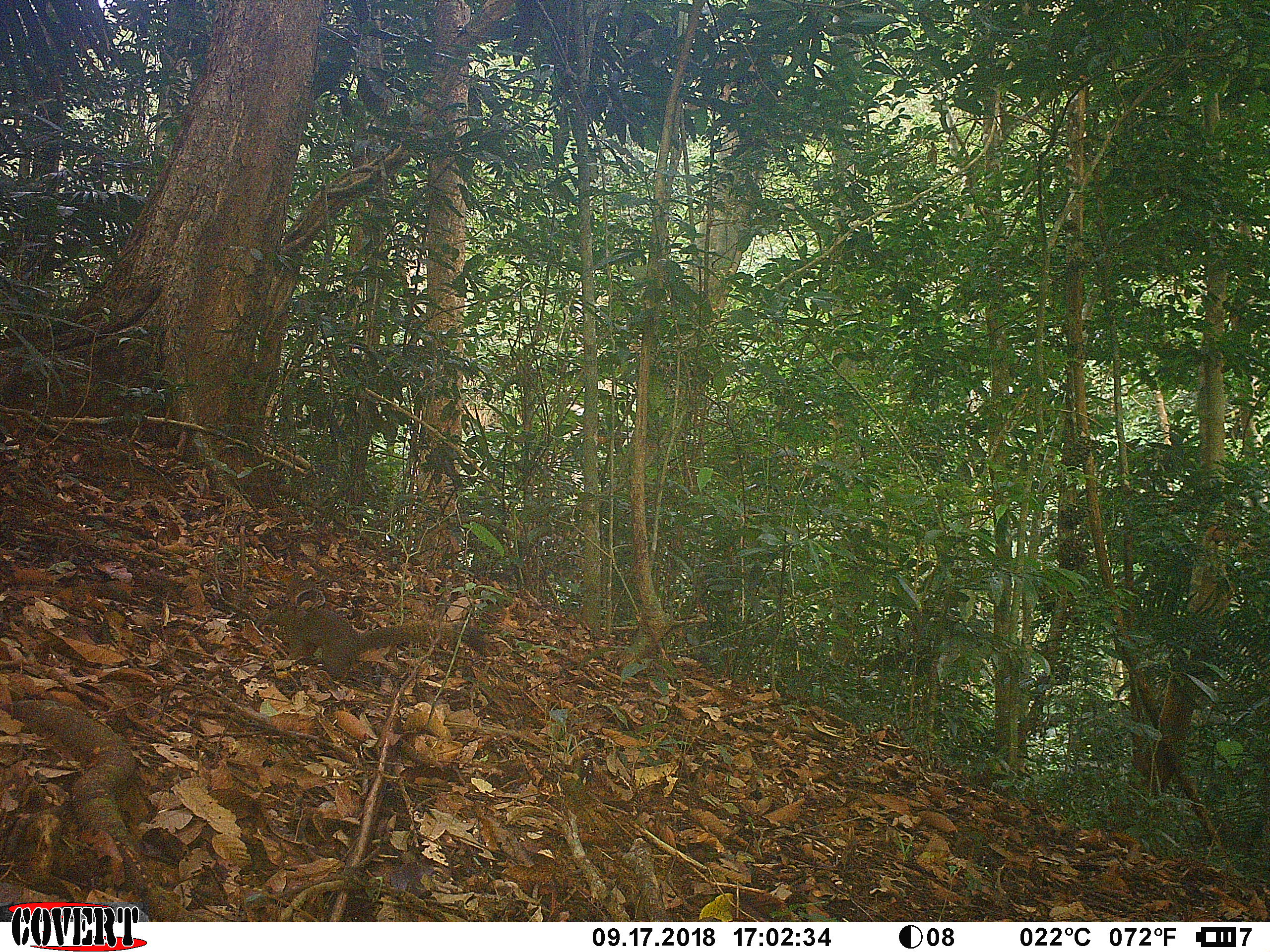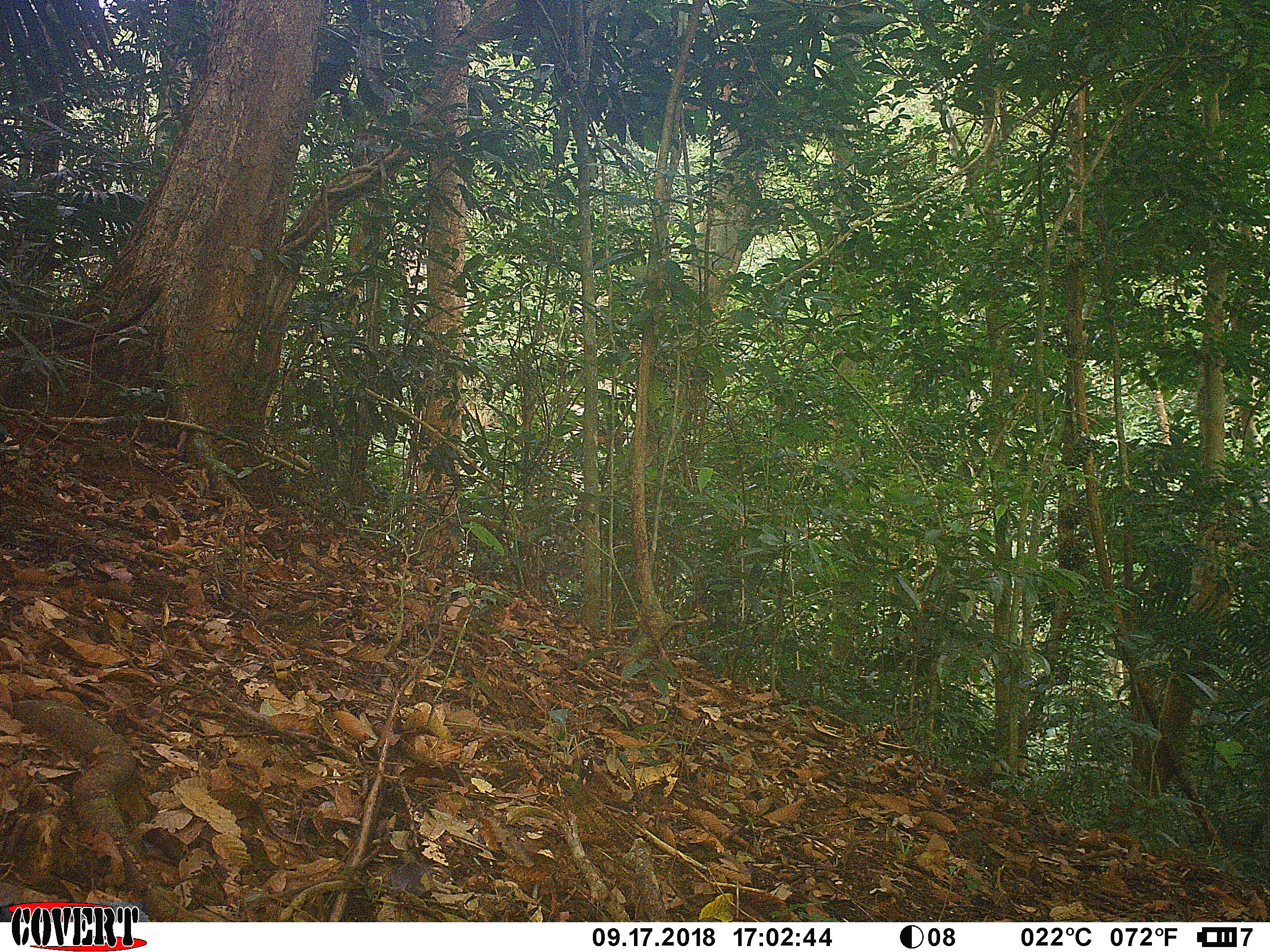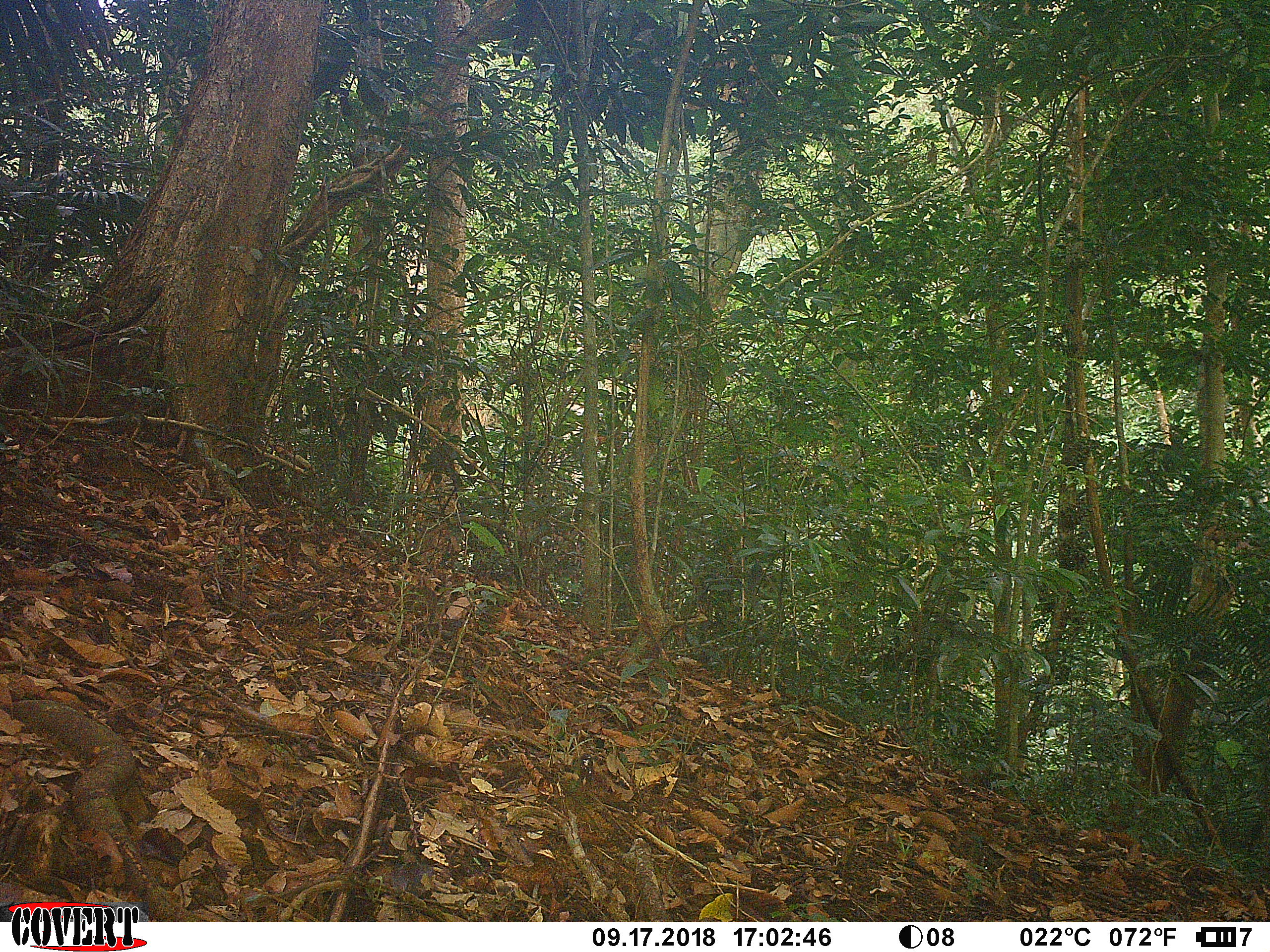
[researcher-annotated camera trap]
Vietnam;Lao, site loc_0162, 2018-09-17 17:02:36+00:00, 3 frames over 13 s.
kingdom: Animalia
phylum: Chordata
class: Mammalia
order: Rodentia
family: Sciuridae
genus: Callosciurus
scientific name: Callosciurus erythraeus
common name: pallas's squirrel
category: pallass squirrel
Pallass squirrel (pallas's squirrel) (Callosciurus erythraeus). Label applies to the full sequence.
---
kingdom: Animalia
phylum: Chordata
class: Mammalia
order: Rodentia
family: Sciuridae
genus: Dremomys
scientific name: Dremomys rufigenis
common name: red-cheeked squirrel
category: red cheeked squirrel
Red cheeked squirrel (red-cheeked squirrel) (Dremomys rufigenis). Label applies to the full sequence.